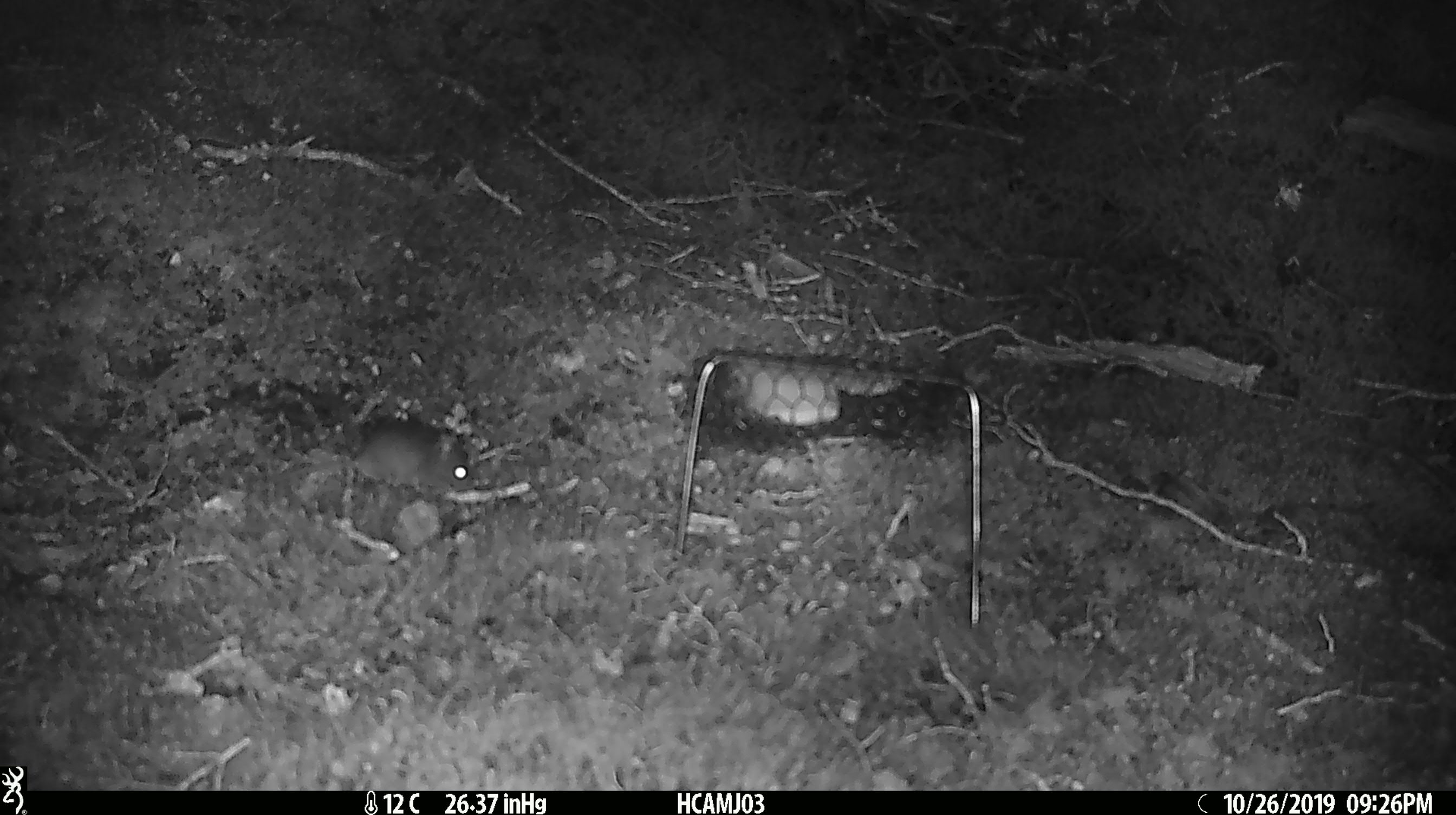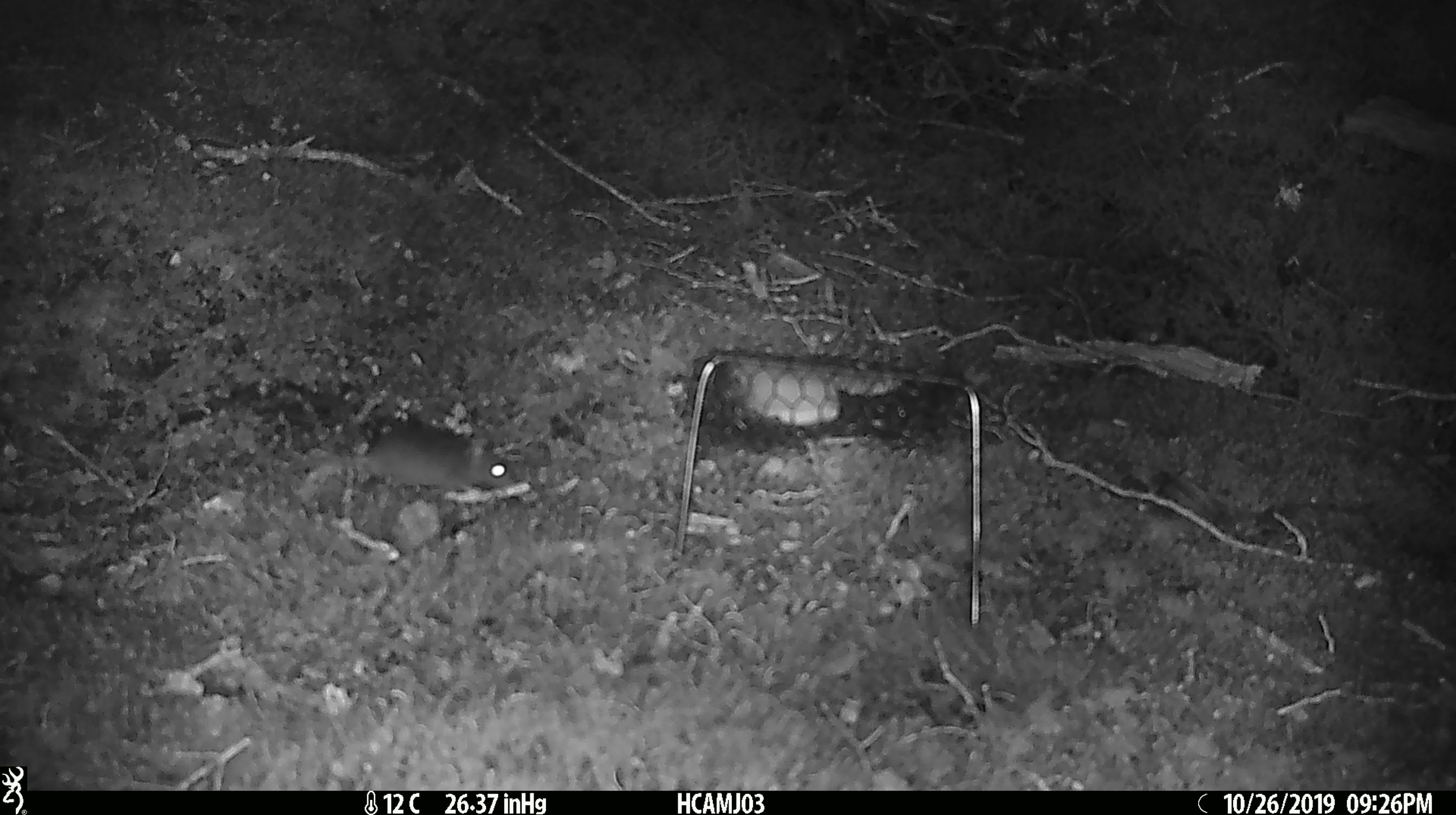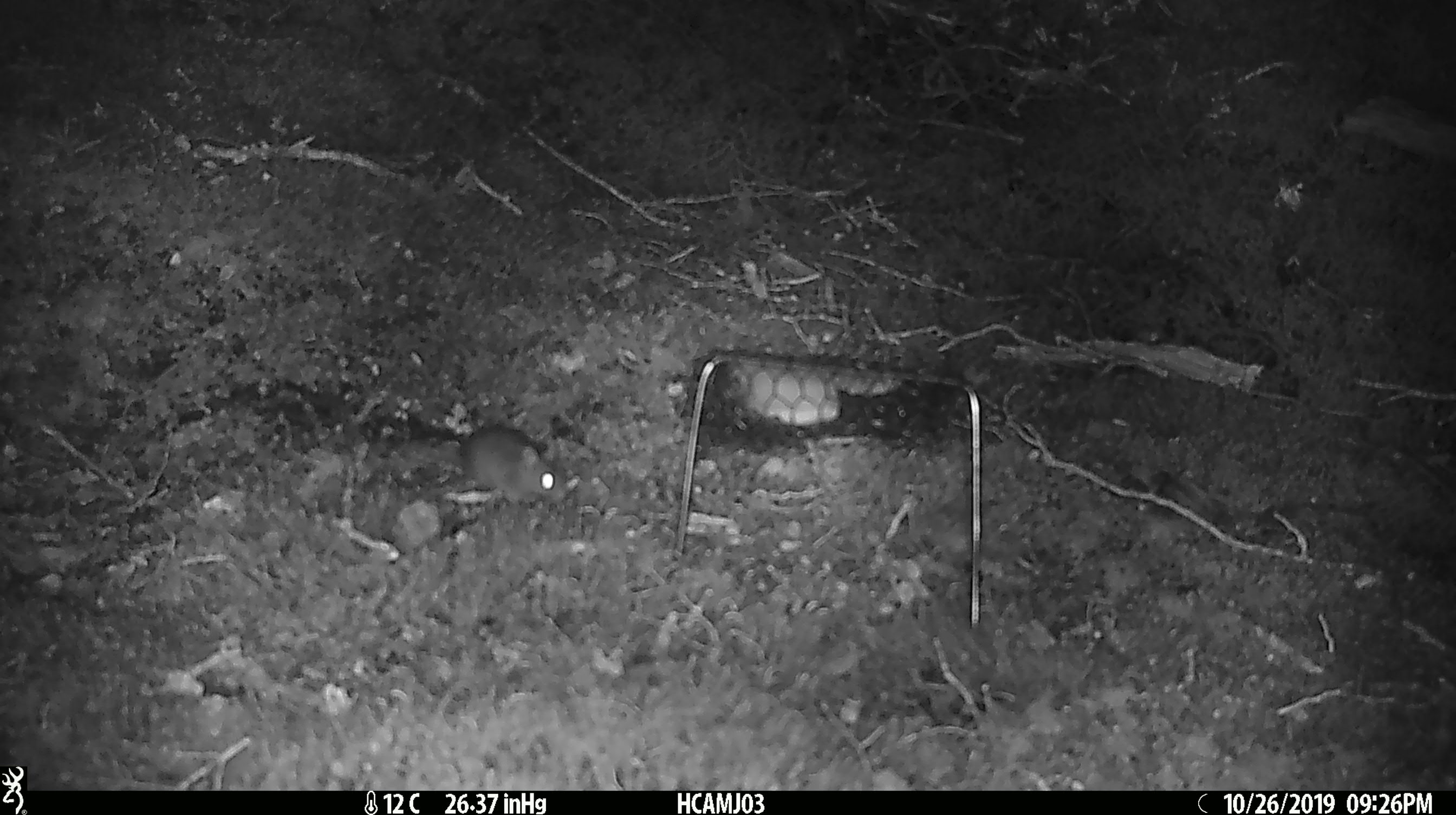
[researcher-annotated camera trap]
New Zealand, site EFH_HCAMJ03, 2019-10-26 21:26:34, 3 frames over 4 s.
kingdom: Animalia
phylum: Chordata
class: Mammalia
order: Rodentia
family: Muridae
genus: Mus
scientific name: Mus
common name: mouse